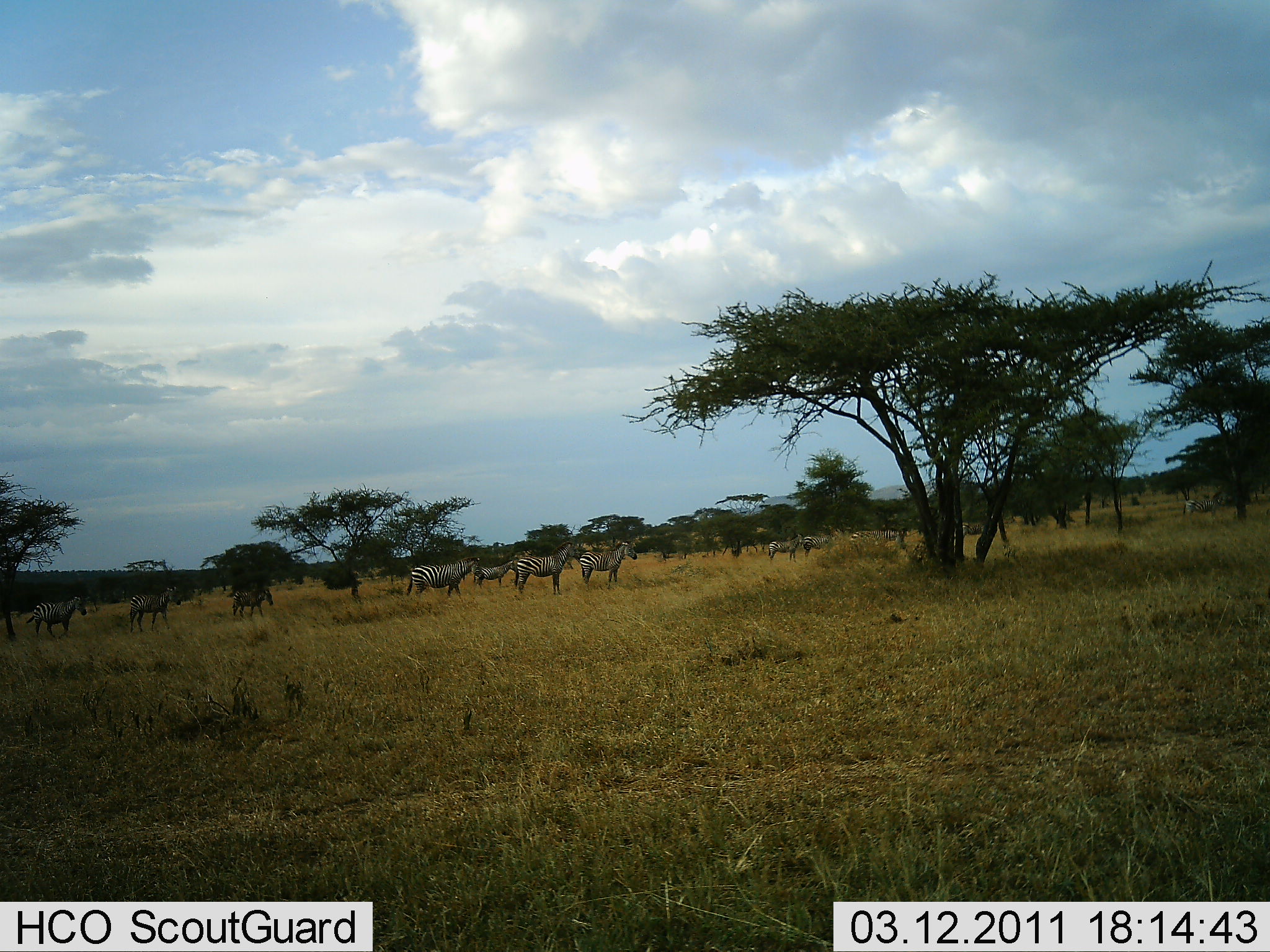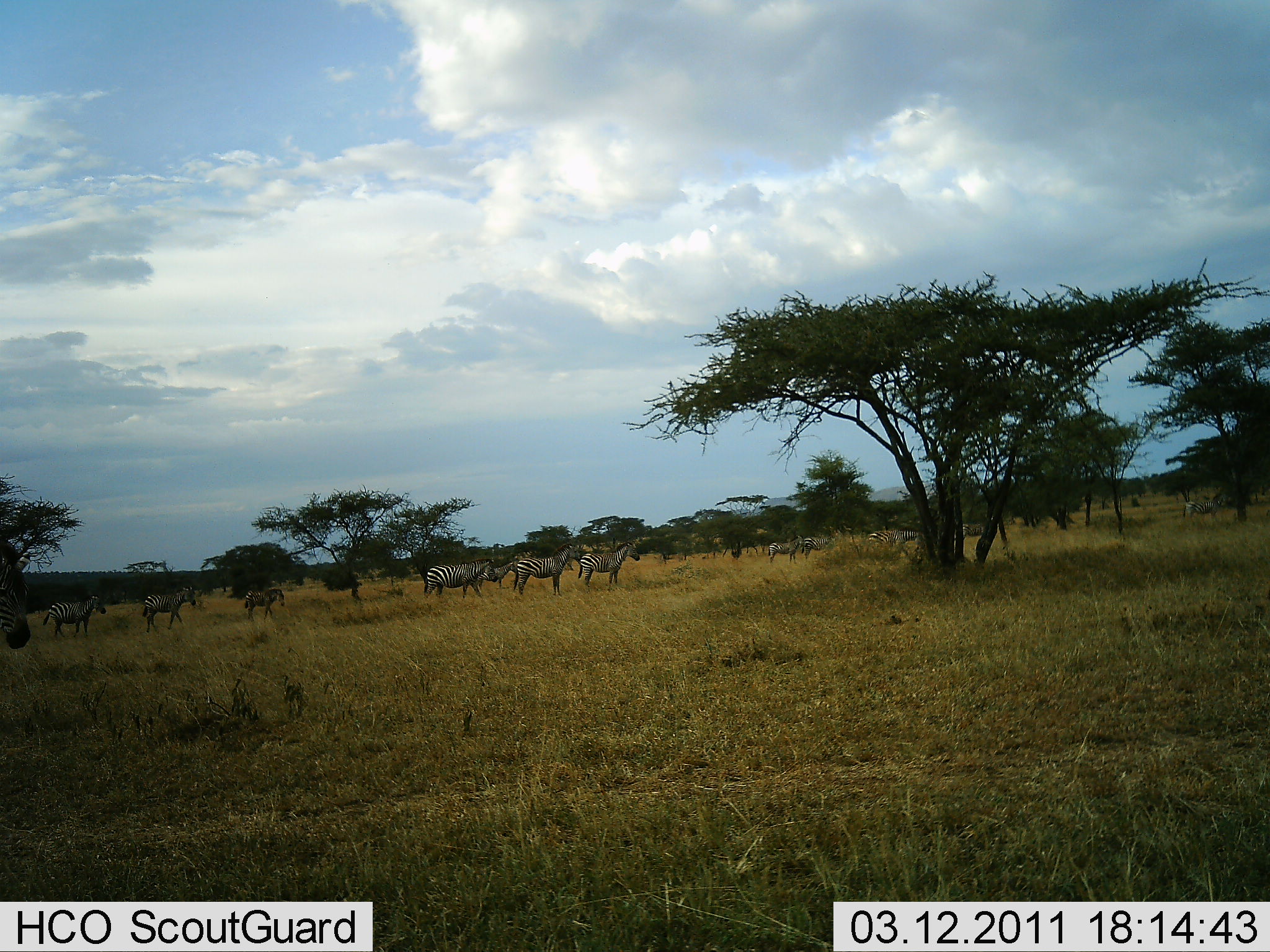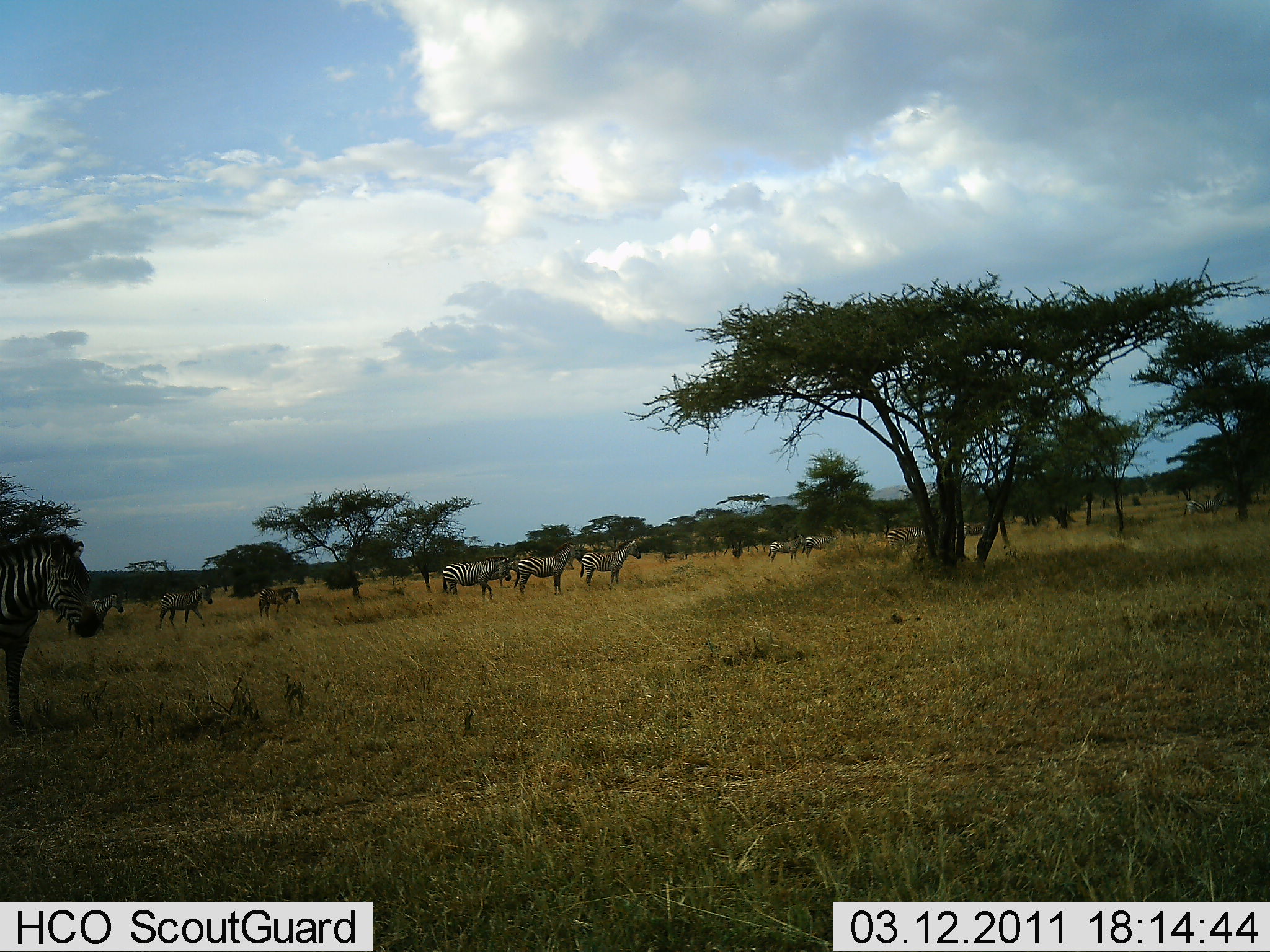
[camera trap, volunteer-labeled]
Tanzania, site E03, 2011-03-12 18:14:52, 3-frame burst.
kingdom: Animalia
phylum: Chordata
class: Mammalia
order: Perissodactyla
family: Equidae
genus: Equus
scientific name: Equus quagga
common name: plains zebra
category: zebra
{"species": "zebra (plains zebra) (Equus quagga)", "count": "11-50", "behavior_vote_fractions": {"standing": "38%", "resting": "0%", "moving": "77%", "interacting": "0%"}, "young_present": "15%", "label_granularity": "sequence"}